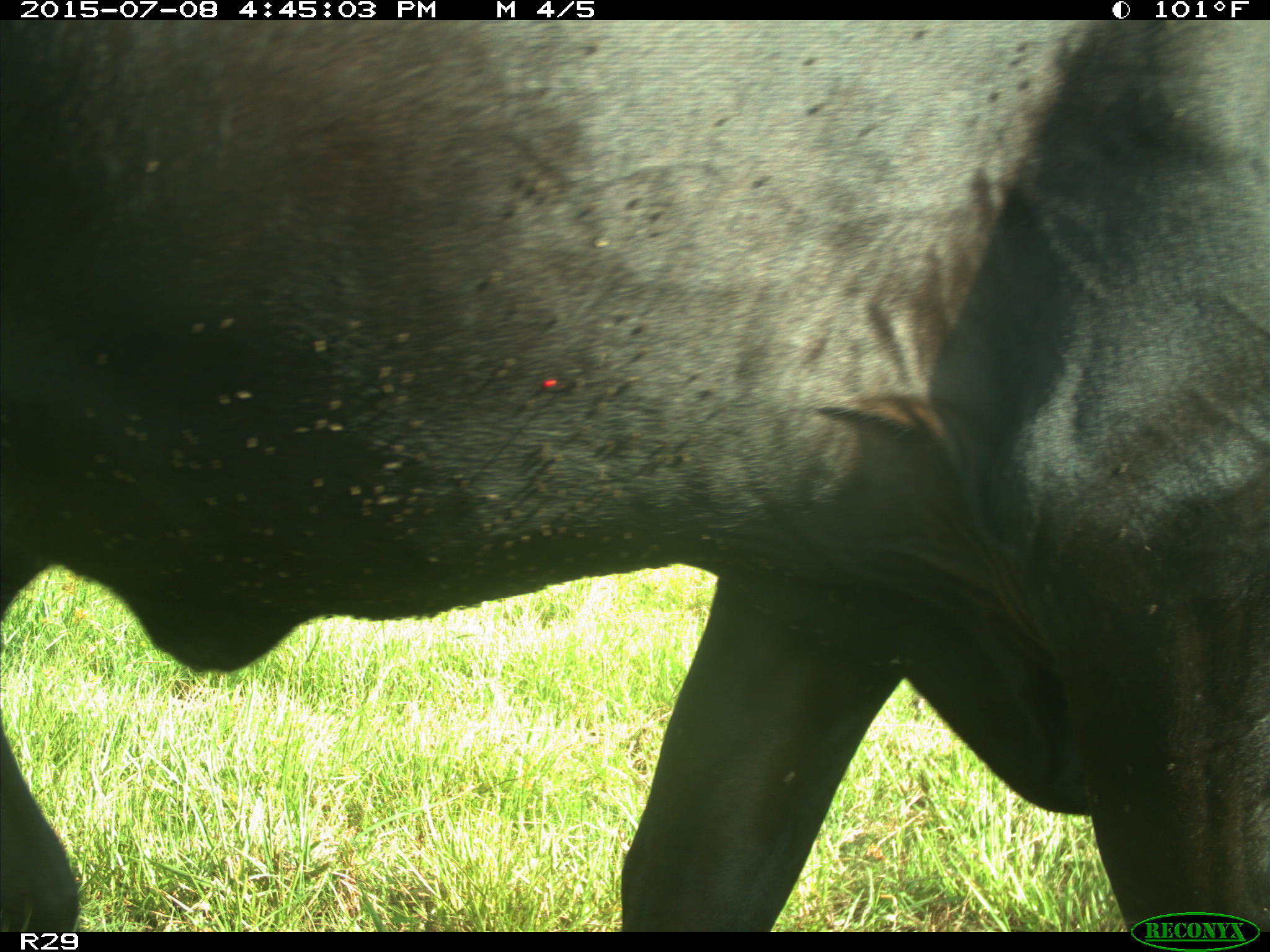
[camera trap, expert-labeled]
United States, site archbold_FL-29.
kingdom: Animalia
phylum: Chordata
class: Mammalia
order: Artiodactyla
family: Bovidae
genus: Bos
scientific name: Bos taurus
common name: domestic cow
Bos taurus (domestic cow).